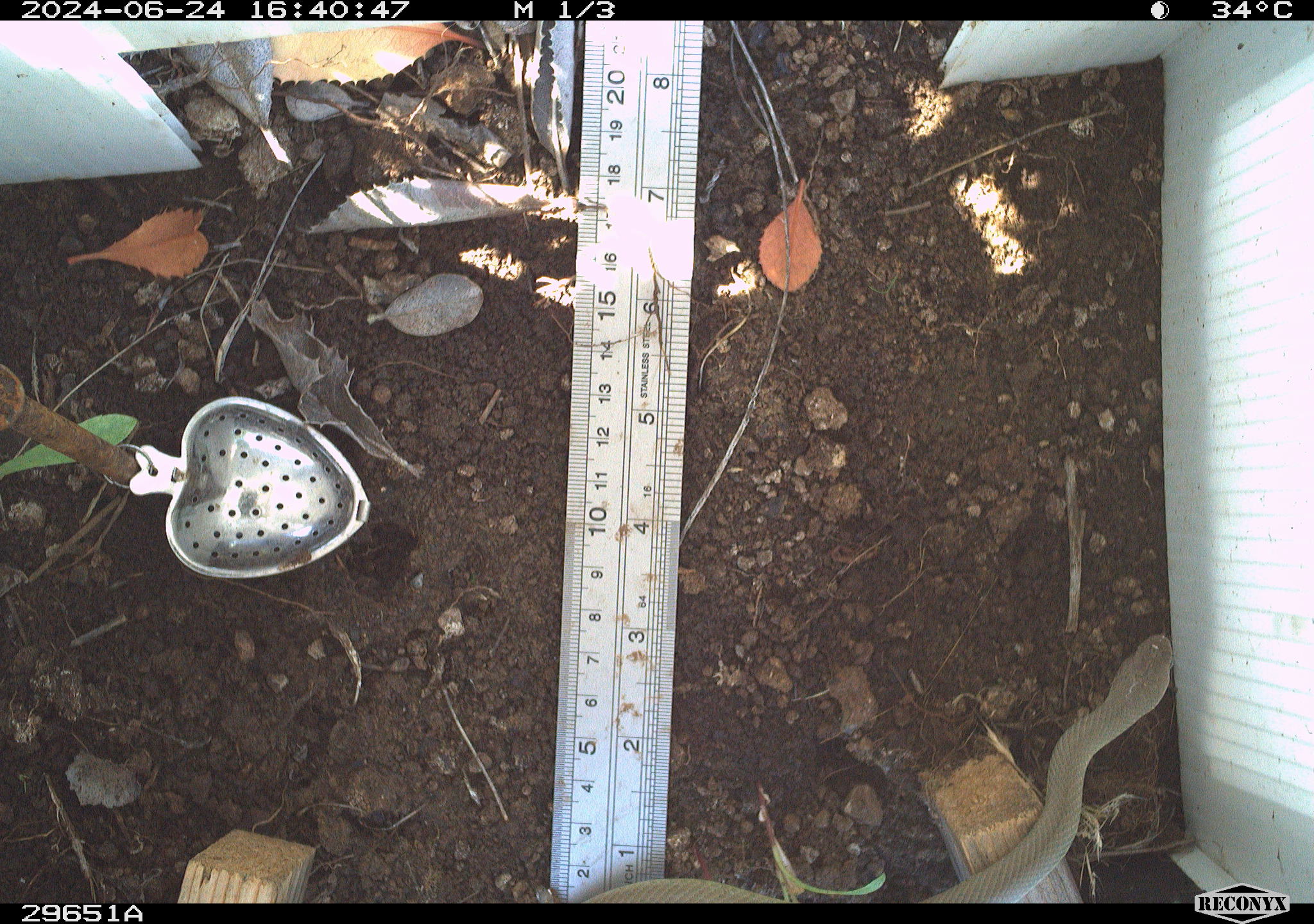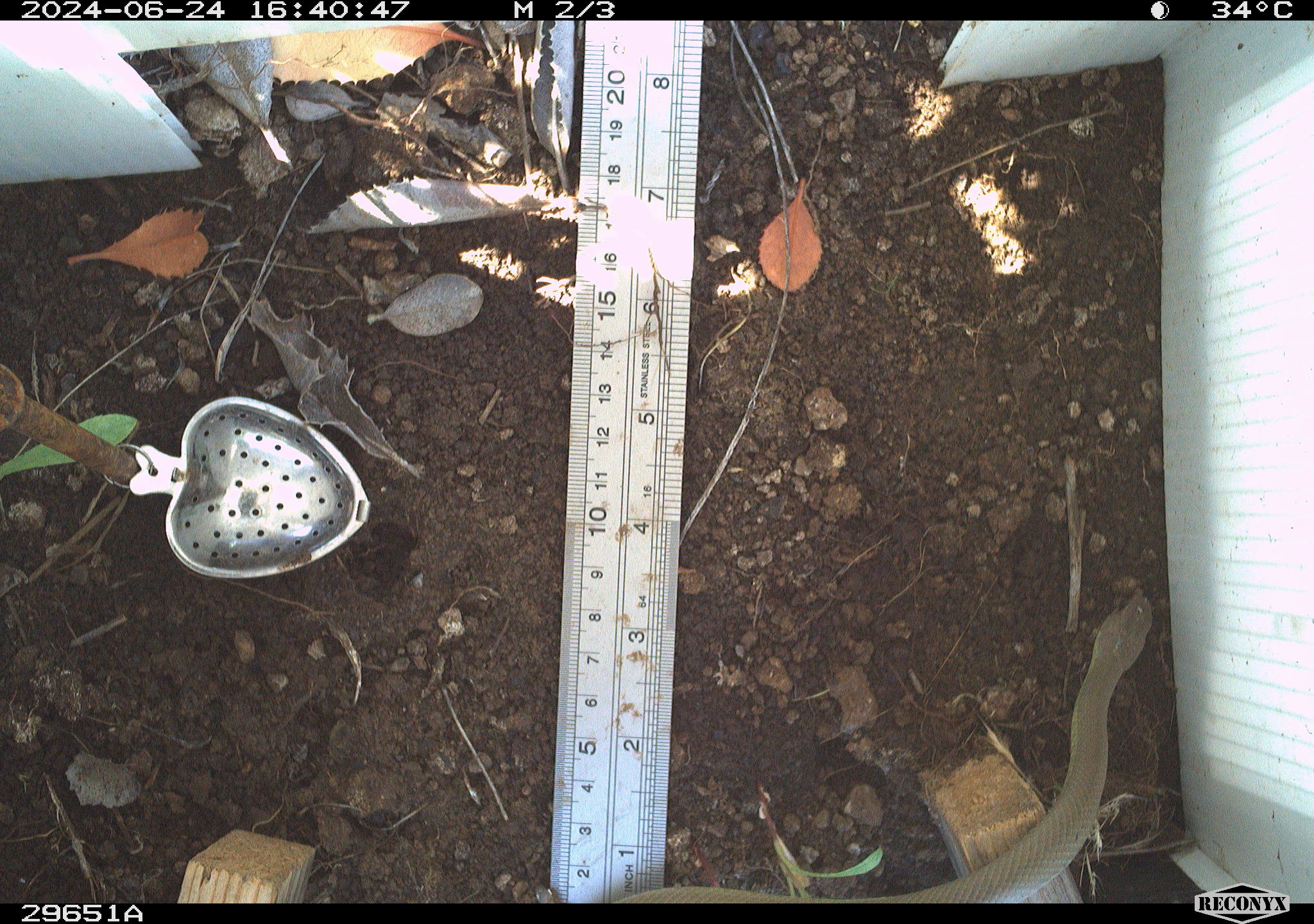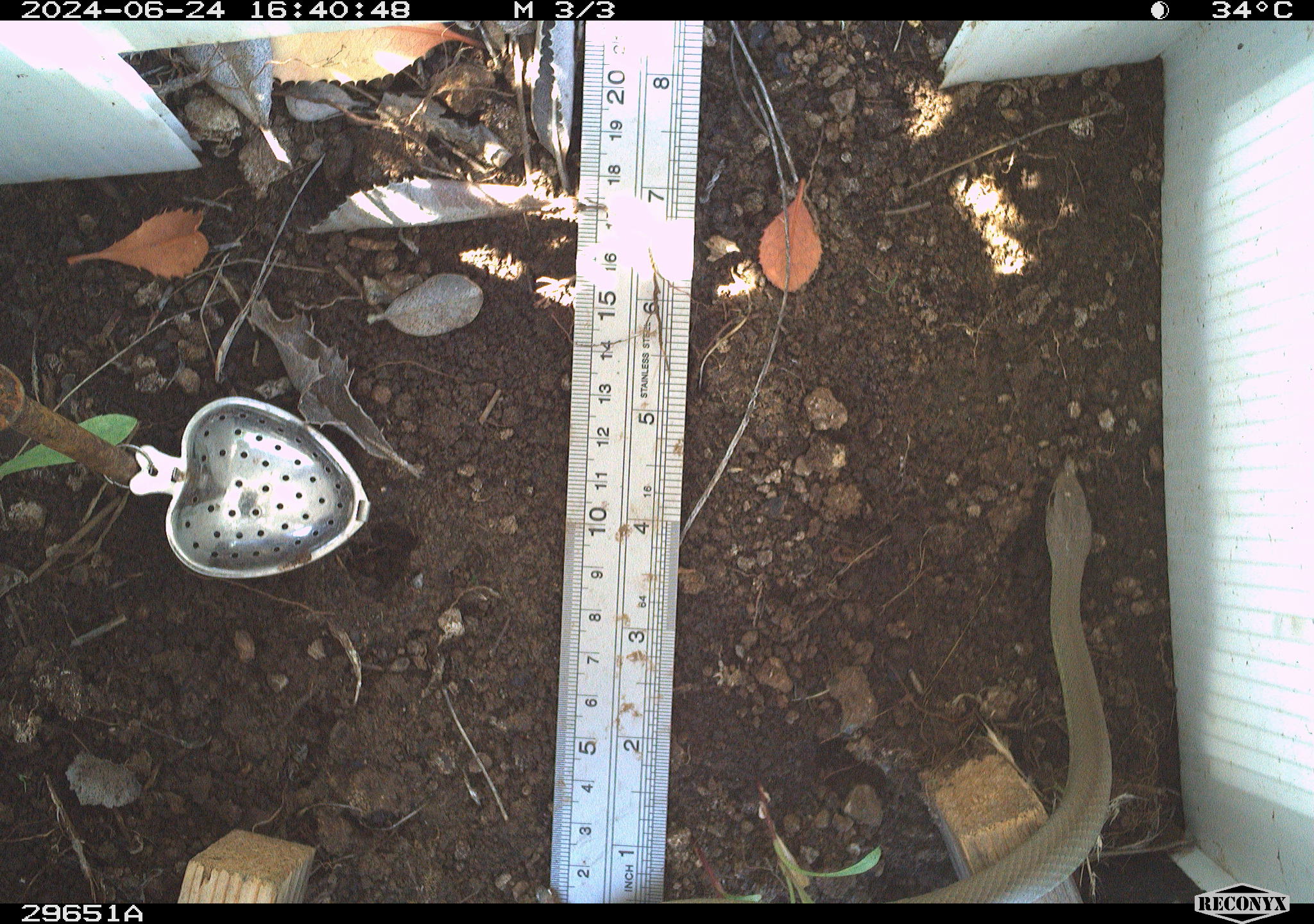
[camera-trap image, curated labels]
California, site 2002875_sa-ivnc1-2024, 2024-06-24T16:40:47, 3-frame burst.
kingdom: Animalia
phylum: Chordata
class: Reptilia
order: Squamata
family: Colubridae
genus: Coluber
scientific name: Coluber constrictor mormon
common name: western yellow-bellied racer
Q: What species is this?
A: Western yellow-bellied racer (Coluber constrictor mormon).